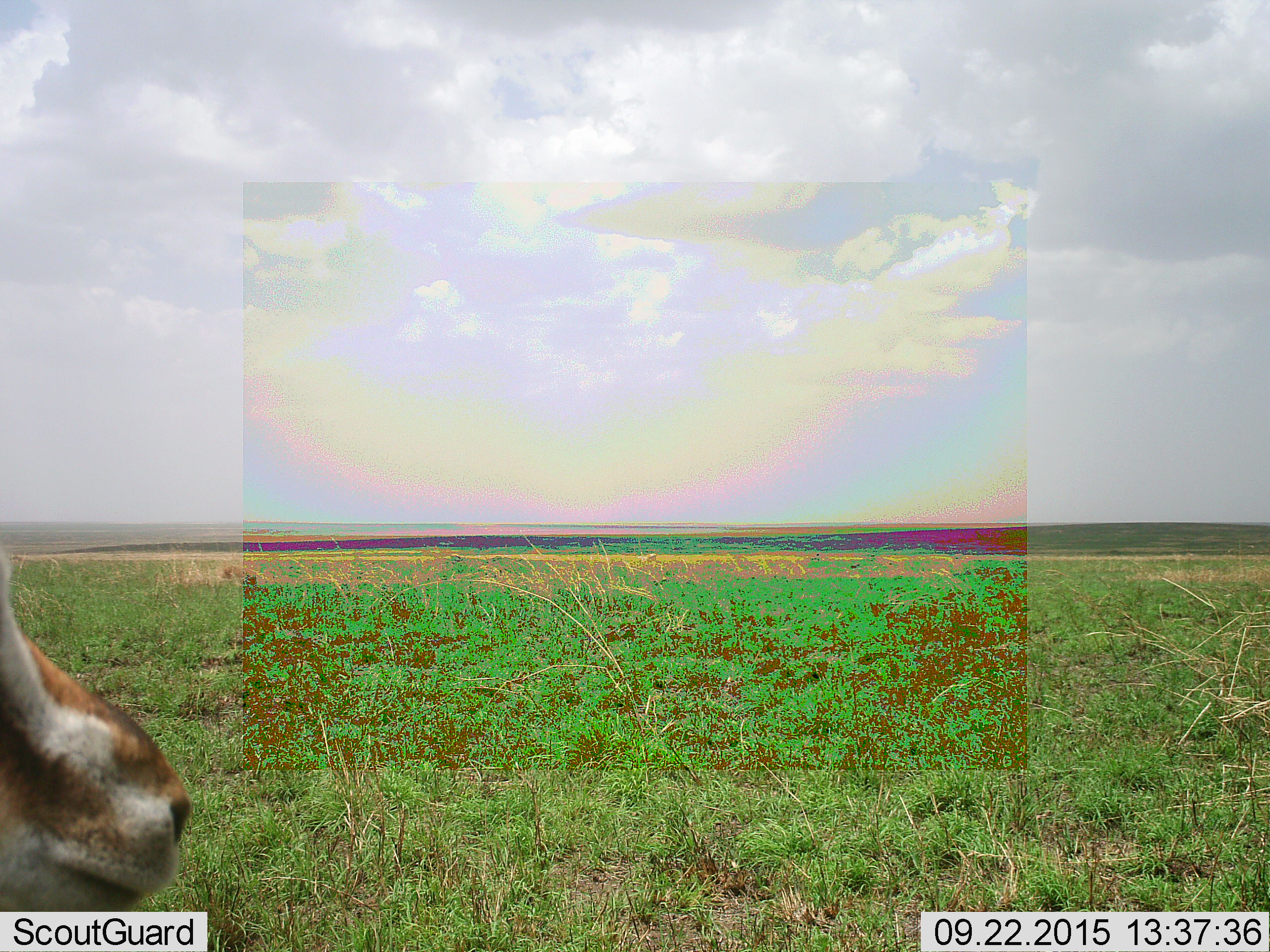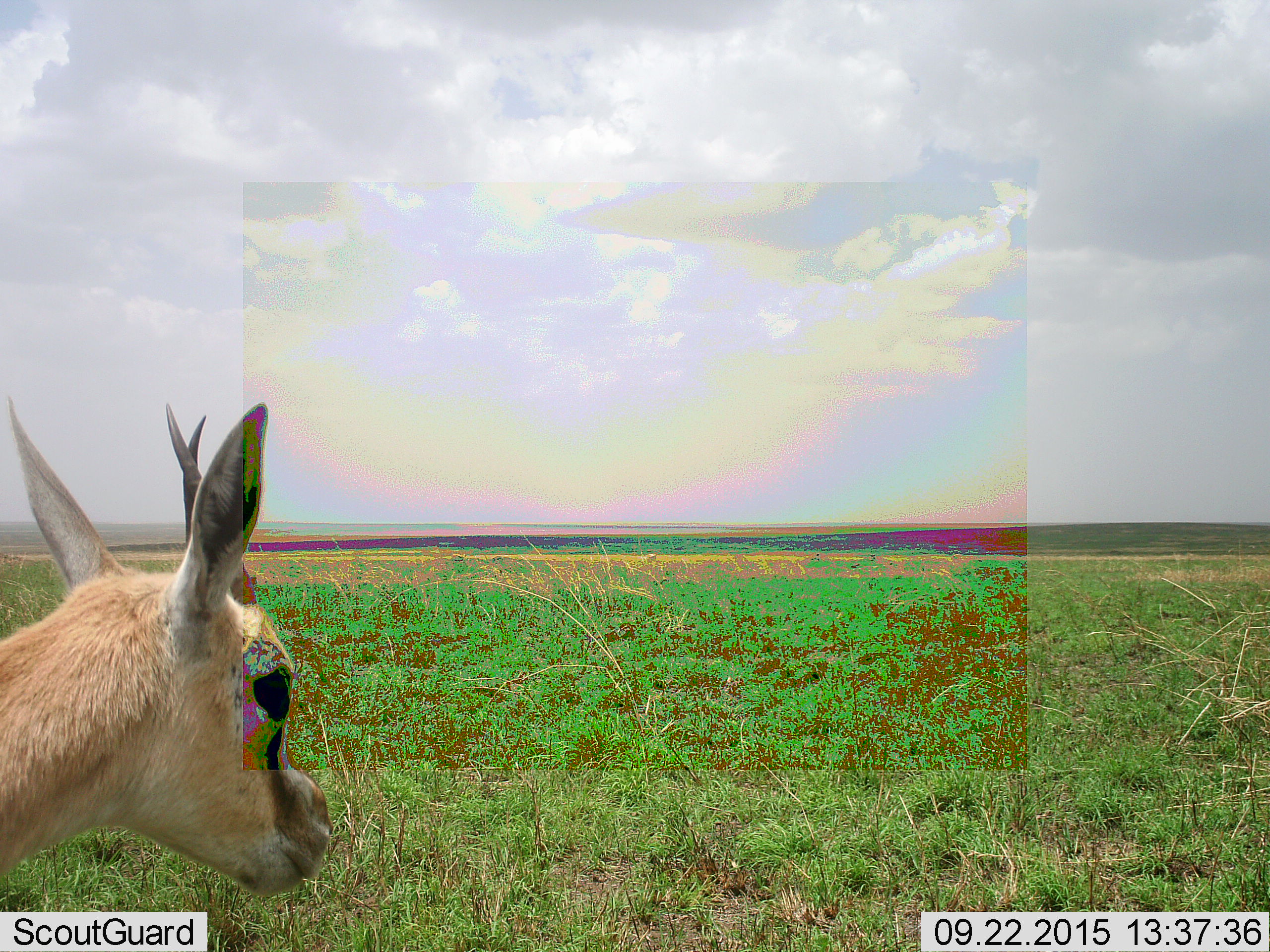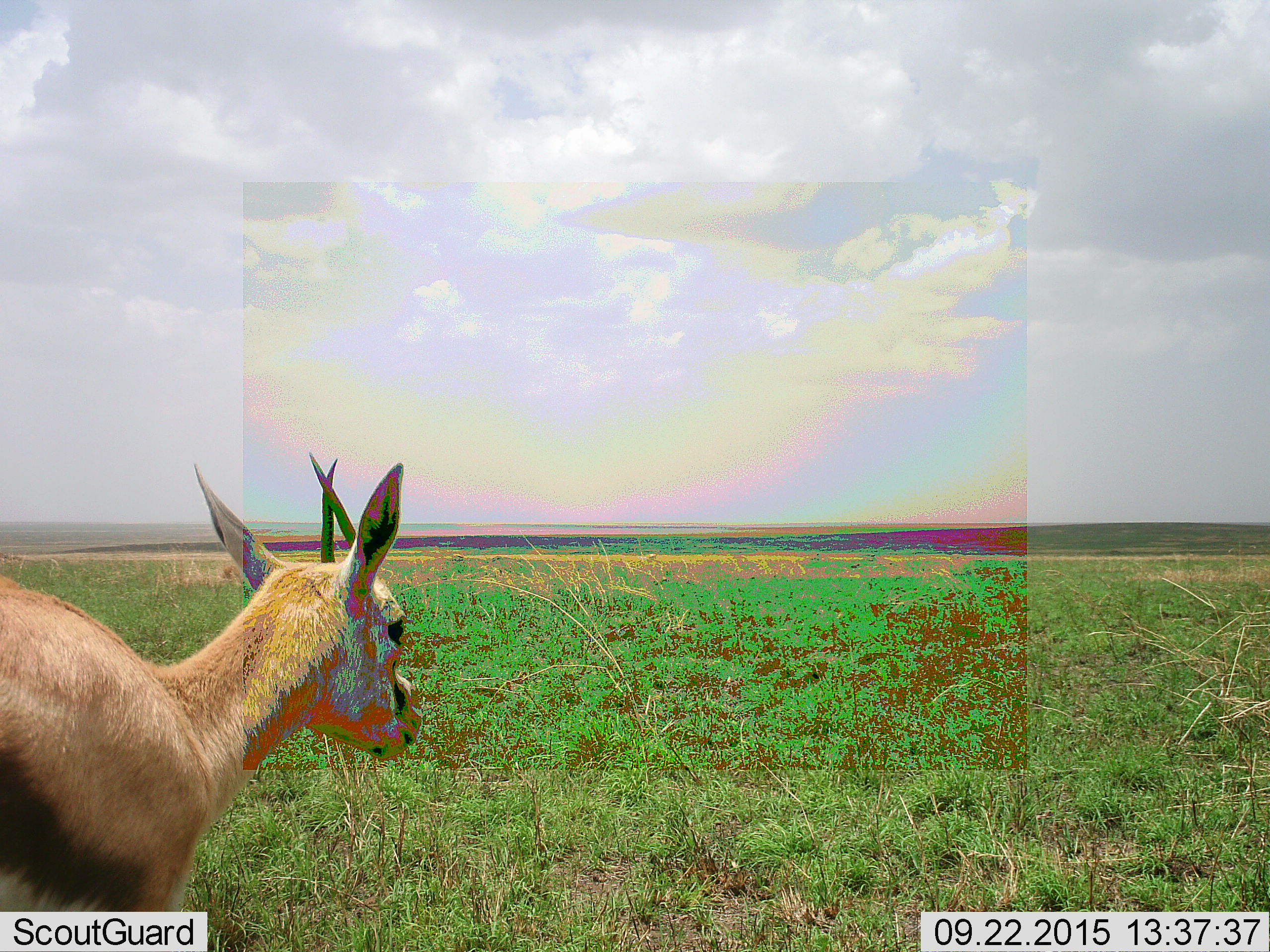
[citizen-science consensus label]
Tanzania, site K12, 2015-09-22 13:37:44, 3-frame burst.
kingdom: Animalia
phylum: Chordata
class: Mammalia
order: Artiodactyla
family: Bovidae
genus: Eudorcas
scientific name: Eudorcas thomsonii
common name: thomson's gazelle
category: gazellethomsons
Gazellethomsons (thomson's gazelle) (Eudorcas thomsonii), count 1. Behavior (volunteer vote fractions): standing 11%, resting 0%, moving 100%, interacting 0%. Young present (vote fraction): 0%. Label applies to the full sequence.